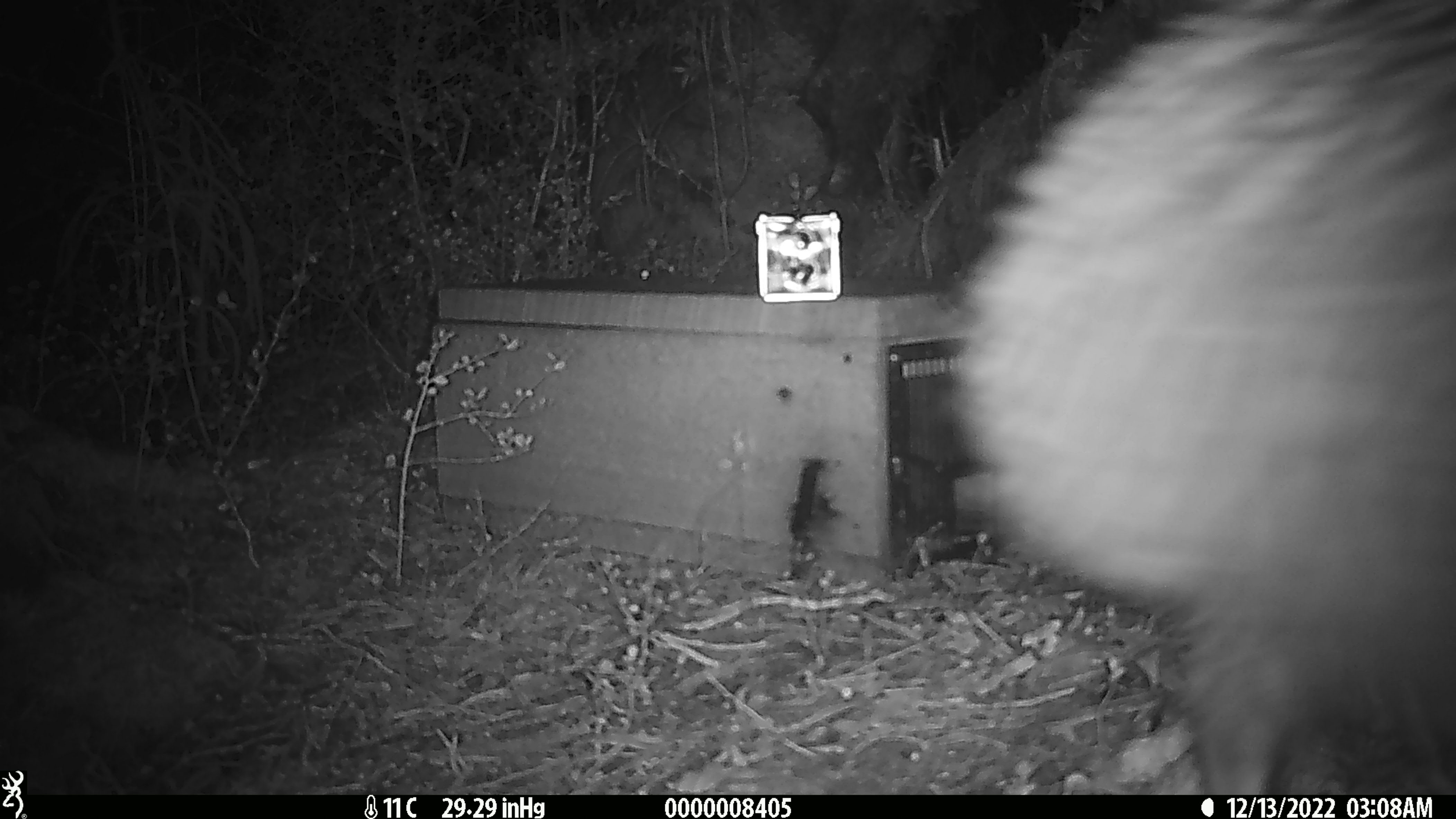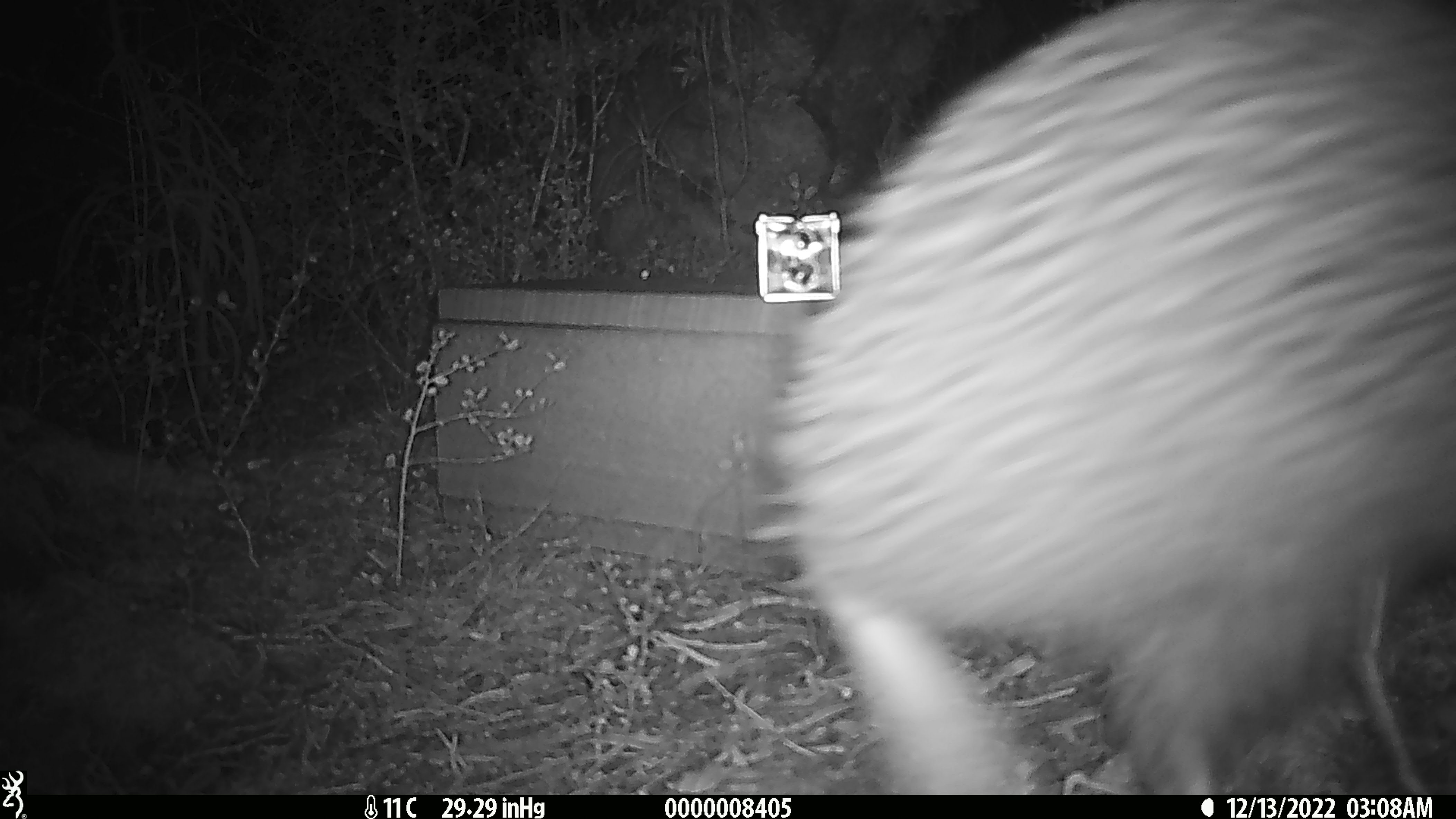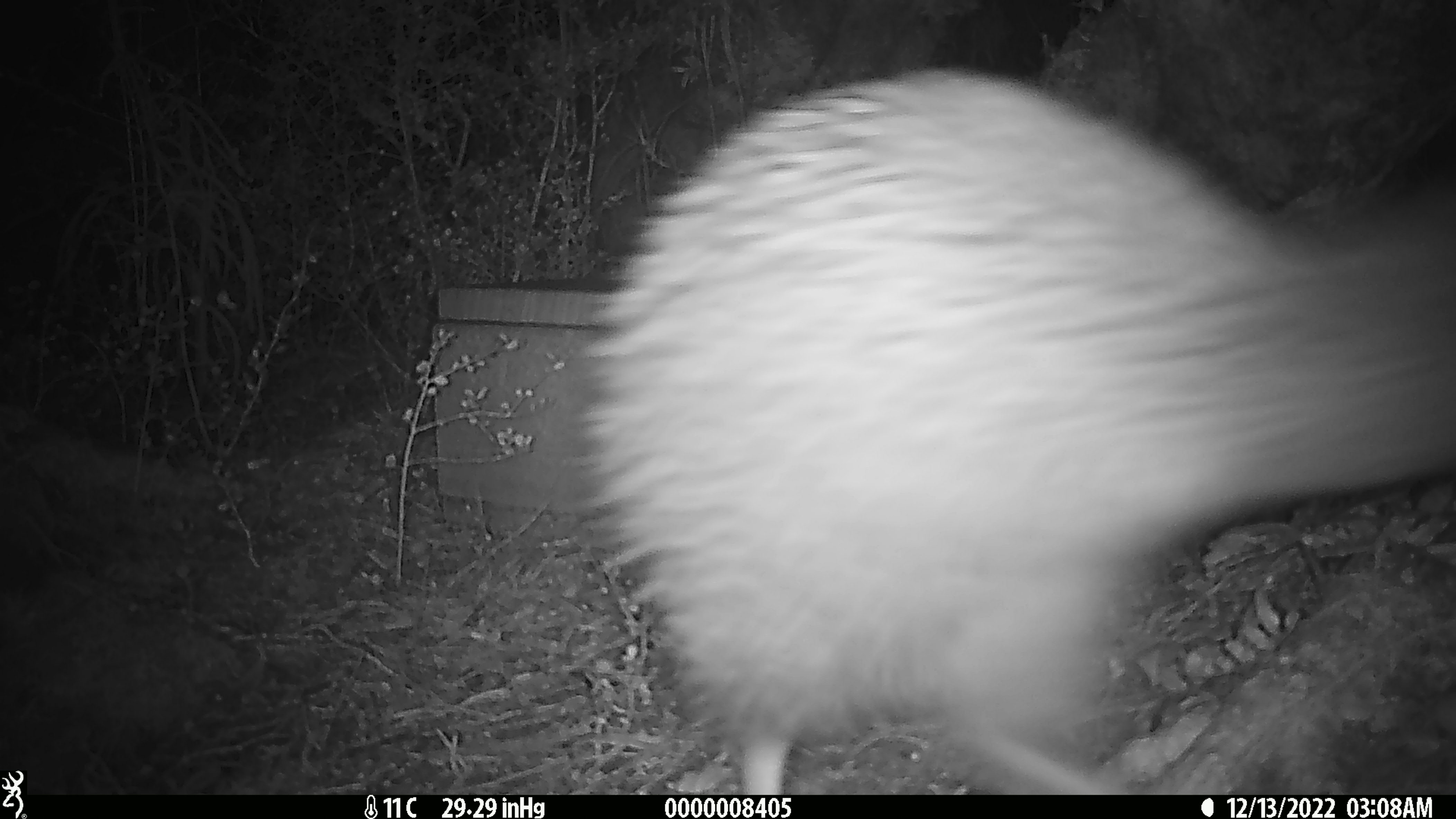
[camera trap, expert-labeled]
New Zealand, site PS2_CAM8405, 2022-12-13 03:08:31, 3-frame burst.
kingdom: Animalia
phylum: Chordata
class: Aves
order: Apterygiformes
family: Apterygidae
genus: Apteryx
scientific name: Apteryx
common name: kiwi